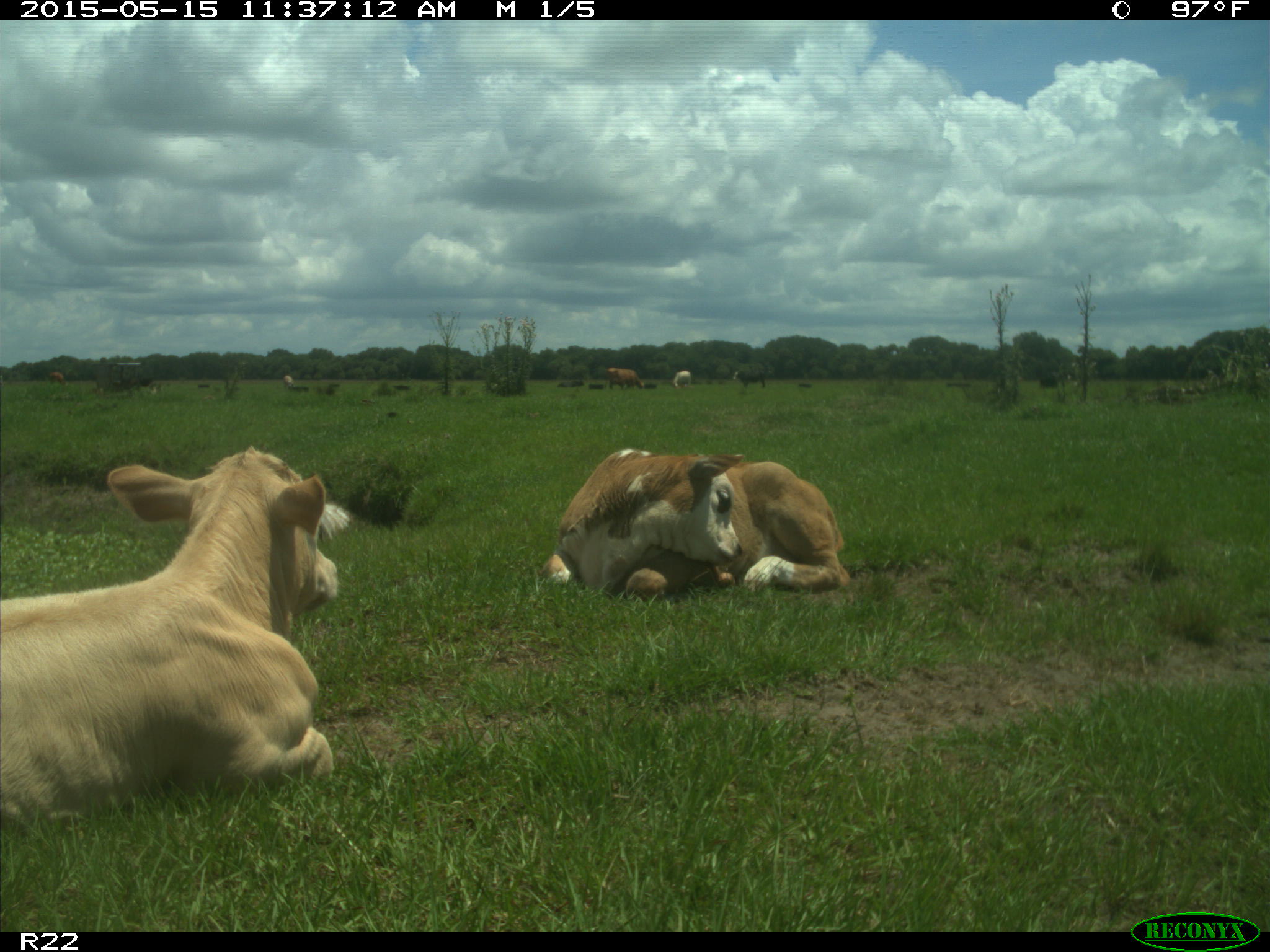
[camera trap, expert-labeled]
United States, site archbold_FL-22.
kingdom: Animalia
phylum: Chordata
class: Mammalia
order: Artiodactyla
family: Bovidae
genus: Bos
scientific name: Bos taurus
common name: domestic cow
Bos taurus (domestic cow).